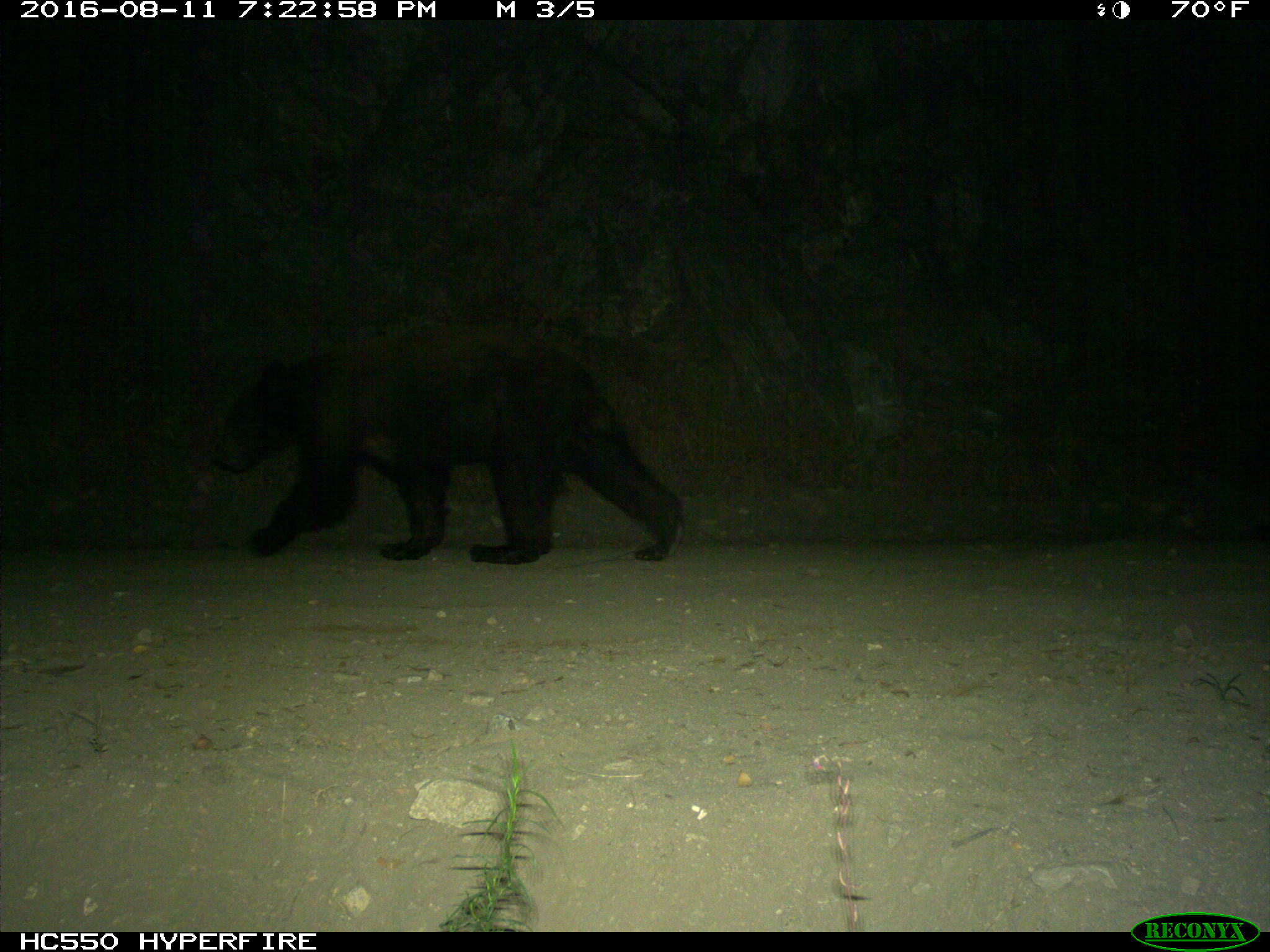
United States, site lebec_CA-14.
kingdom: Animalia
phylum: Chordata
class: Mammalia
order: Carnivora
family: Ursidae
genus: Ursus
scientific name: Ursus americanus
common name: american black bear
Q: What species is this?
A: Ursus americanus (american black bear).